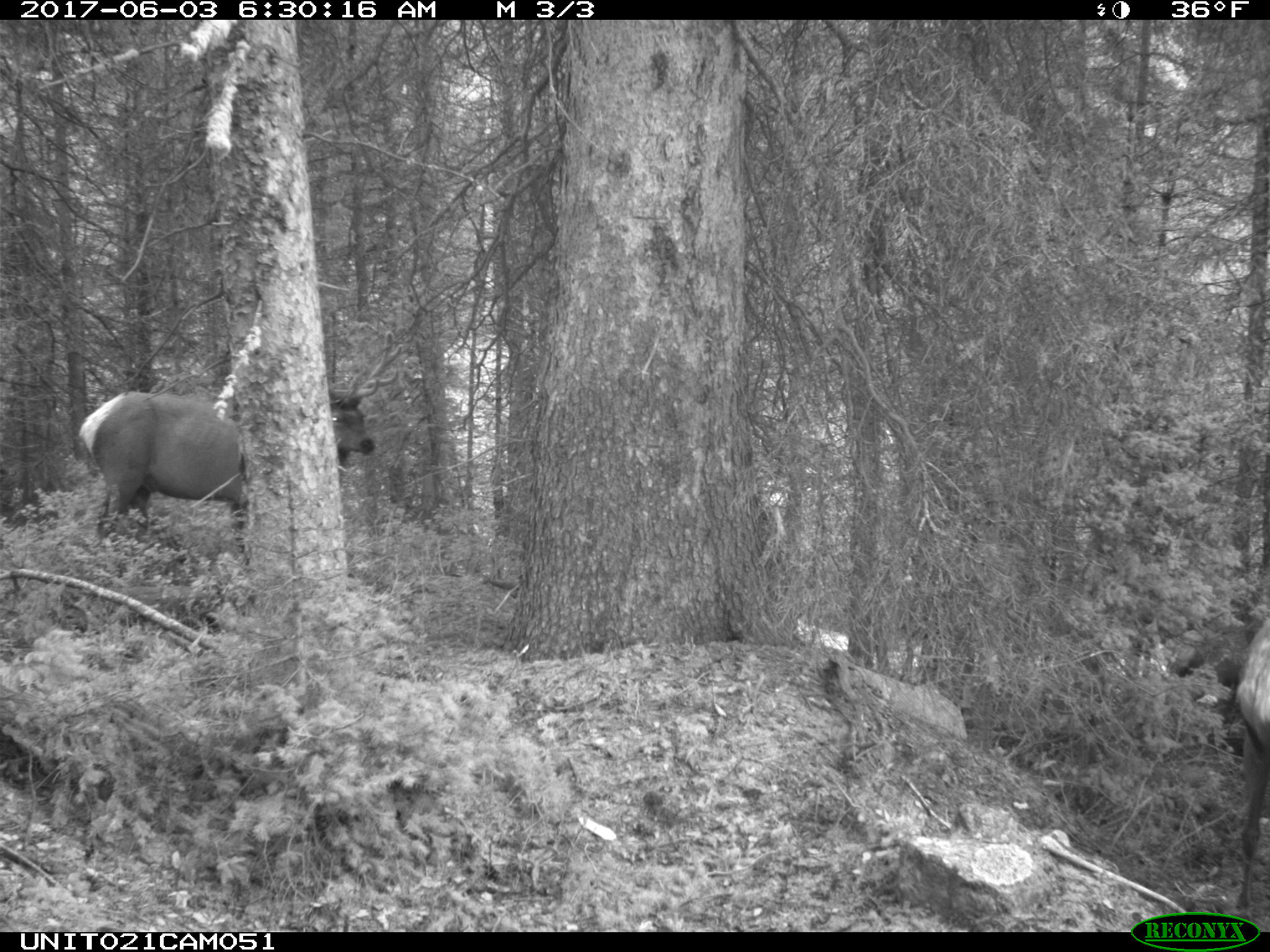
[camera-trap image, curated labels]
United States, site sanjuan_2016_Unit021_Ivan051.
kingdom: Animalia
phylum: Chordata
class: Mammalia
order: Artiodactyla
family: Cervidae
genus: Cervus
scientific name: Cervus elaphus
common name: red deer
Cervus elaphus (red deer).